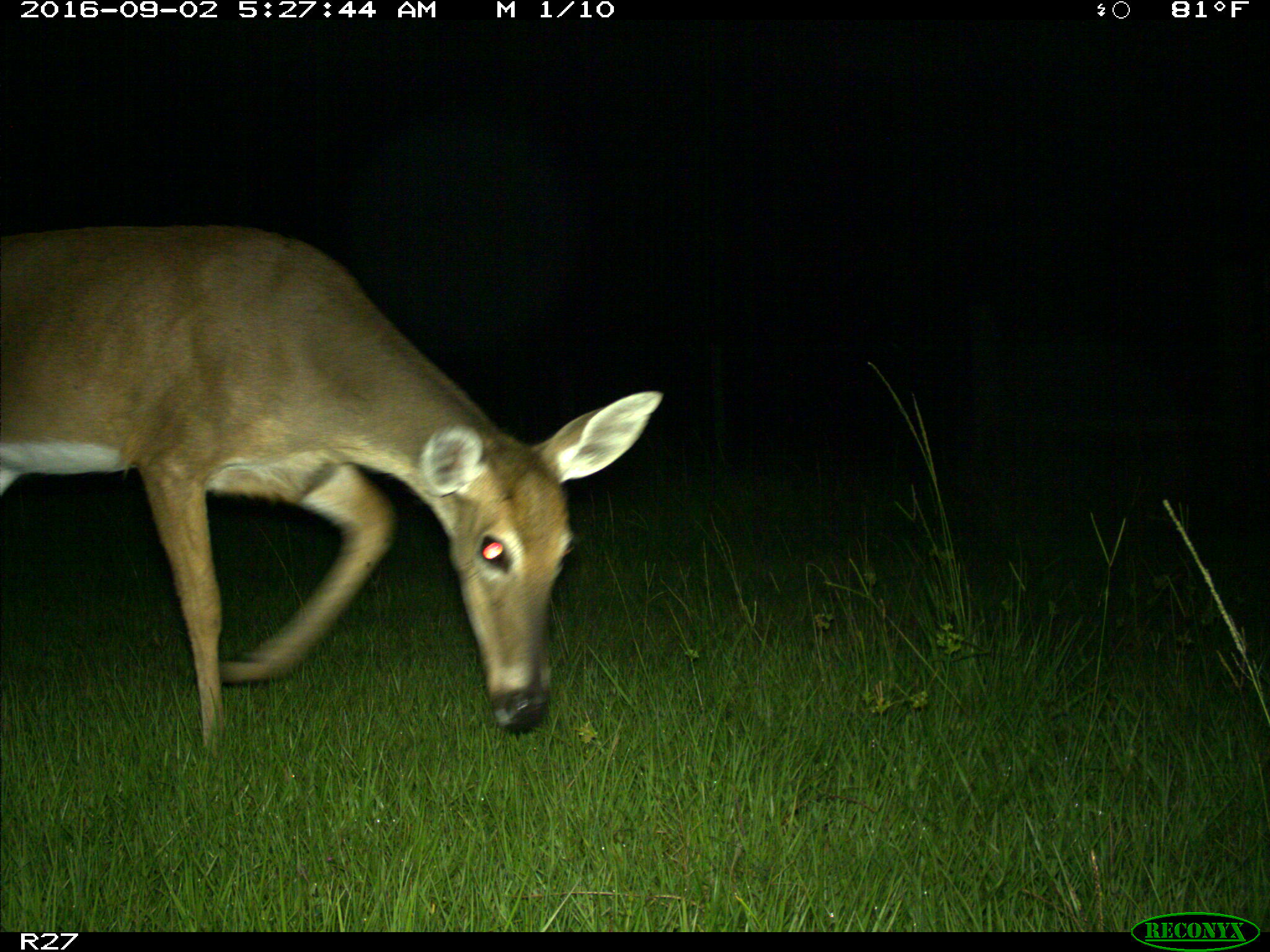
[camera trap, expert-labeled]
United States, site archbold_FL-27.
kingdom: Animalia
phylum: Chordata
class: Mammalia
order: Artiodactyla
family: Cervidae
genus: Odocoileus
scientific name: Odocoileus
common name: deer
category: unidentified deer